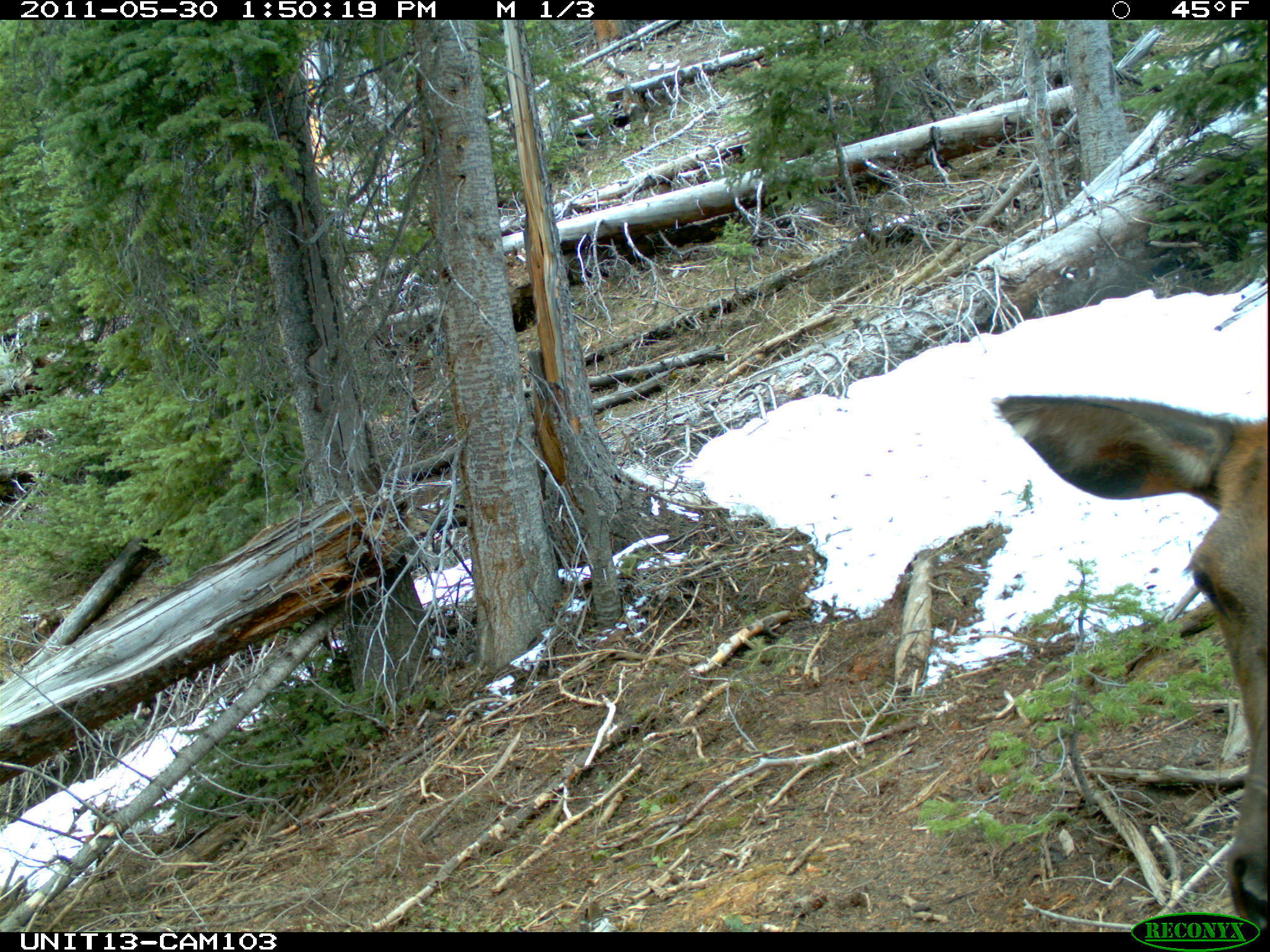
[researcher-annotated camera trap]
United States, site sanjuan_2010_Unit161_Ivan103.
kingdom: Animalia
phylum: Chordata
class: Mammalia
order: Artiodactyla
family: Cervidae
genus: Cervus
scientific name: Cervus elaphus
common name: red deer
Cervus elaphus (red deer).